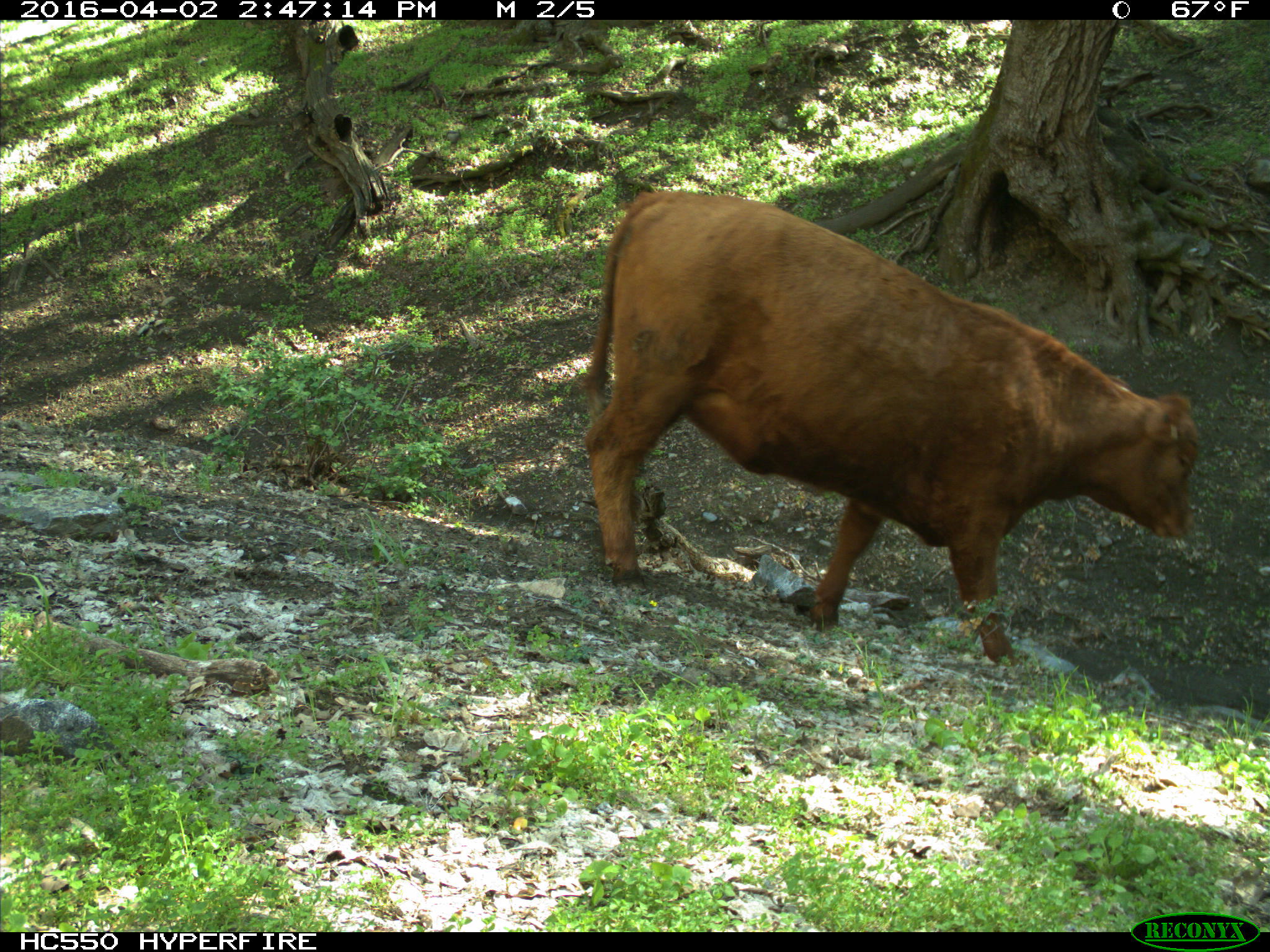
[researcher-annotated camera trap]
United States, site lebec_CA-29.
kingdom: Animalia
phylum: Chordata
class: Mammalia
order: Artiodactyla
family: Bovidae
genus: Bos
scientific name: Bos taurus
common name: domestic cow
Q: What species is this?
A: Bos taurus (domestic cow).